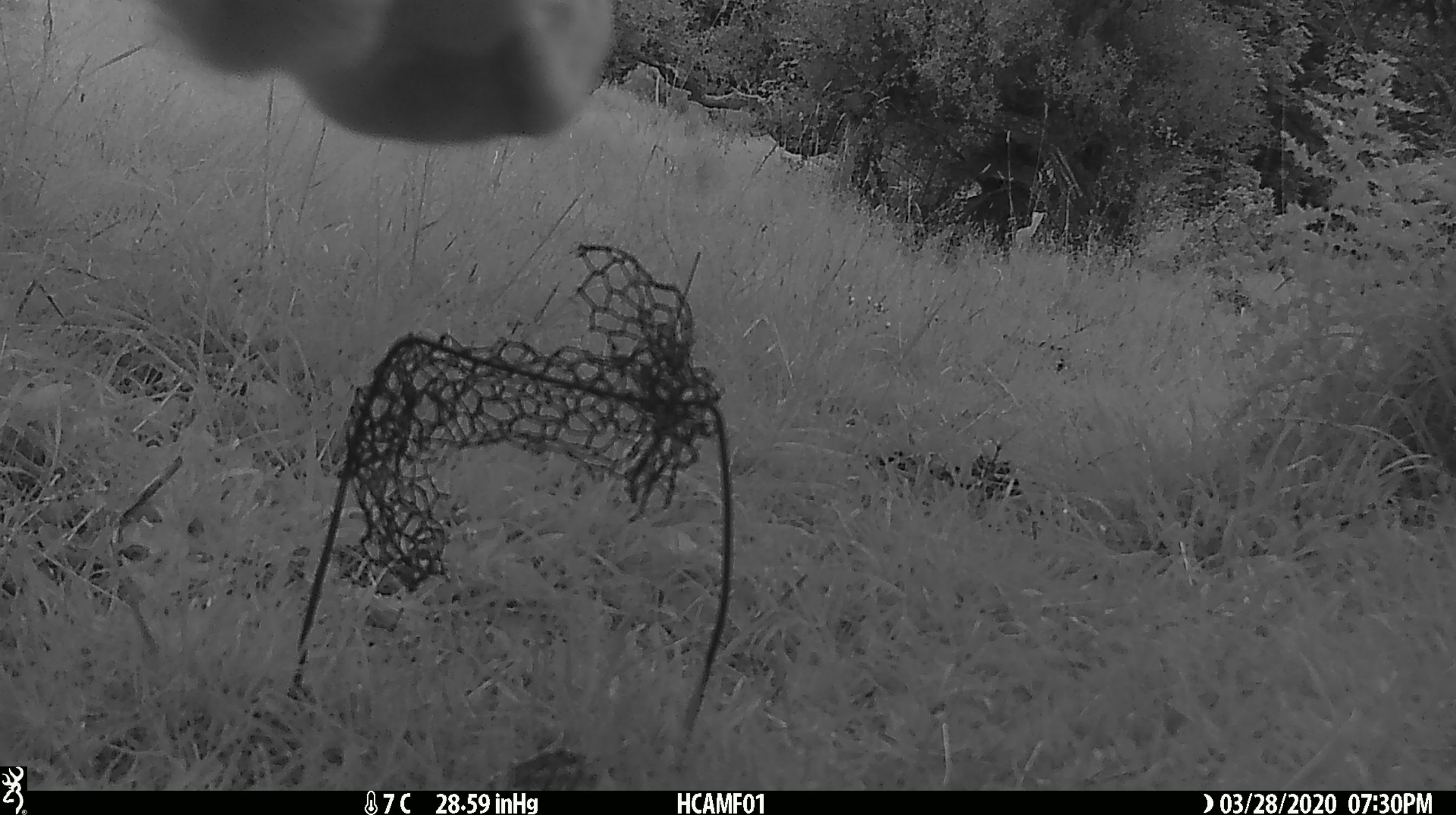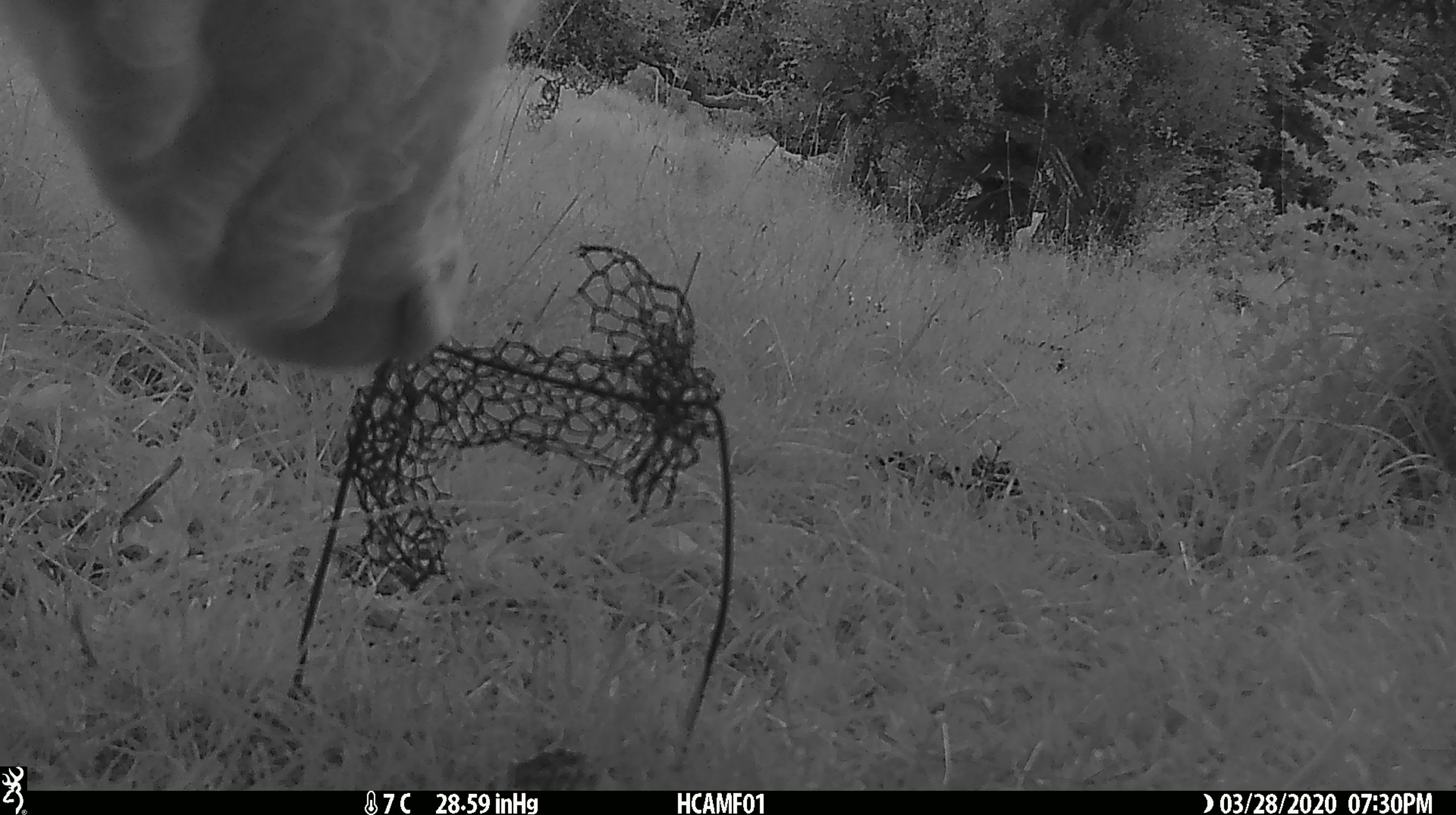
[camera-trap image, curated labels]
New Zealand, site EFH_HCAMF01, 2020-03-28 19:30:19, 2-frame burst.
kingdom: Animalia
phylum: Chordata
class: Mammalia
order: Artiodactyla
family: Bovidae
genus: Bos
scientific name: Bos taurus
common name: domestic cow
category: cow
Cow (domestic cow) (Bos taurus).